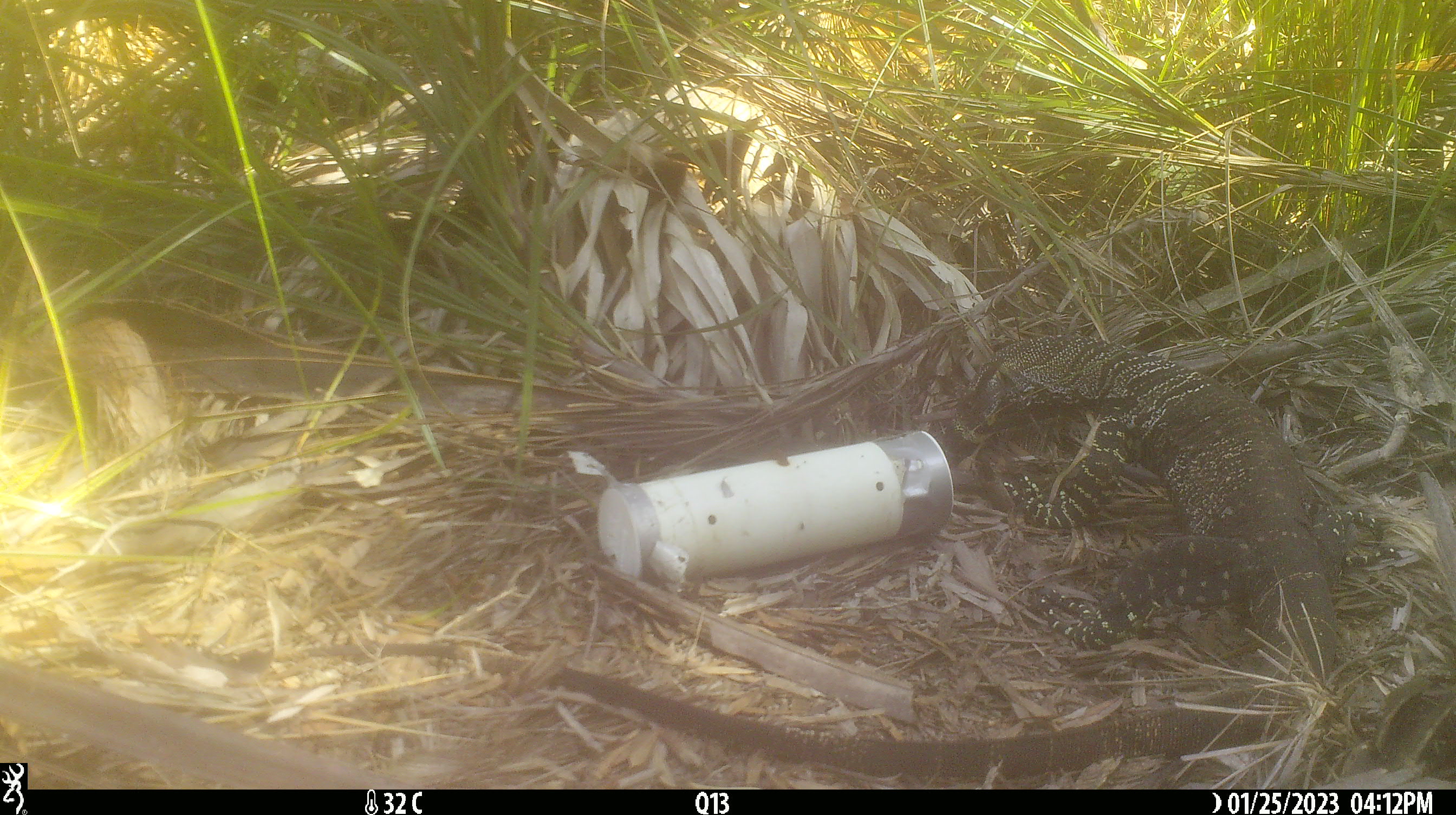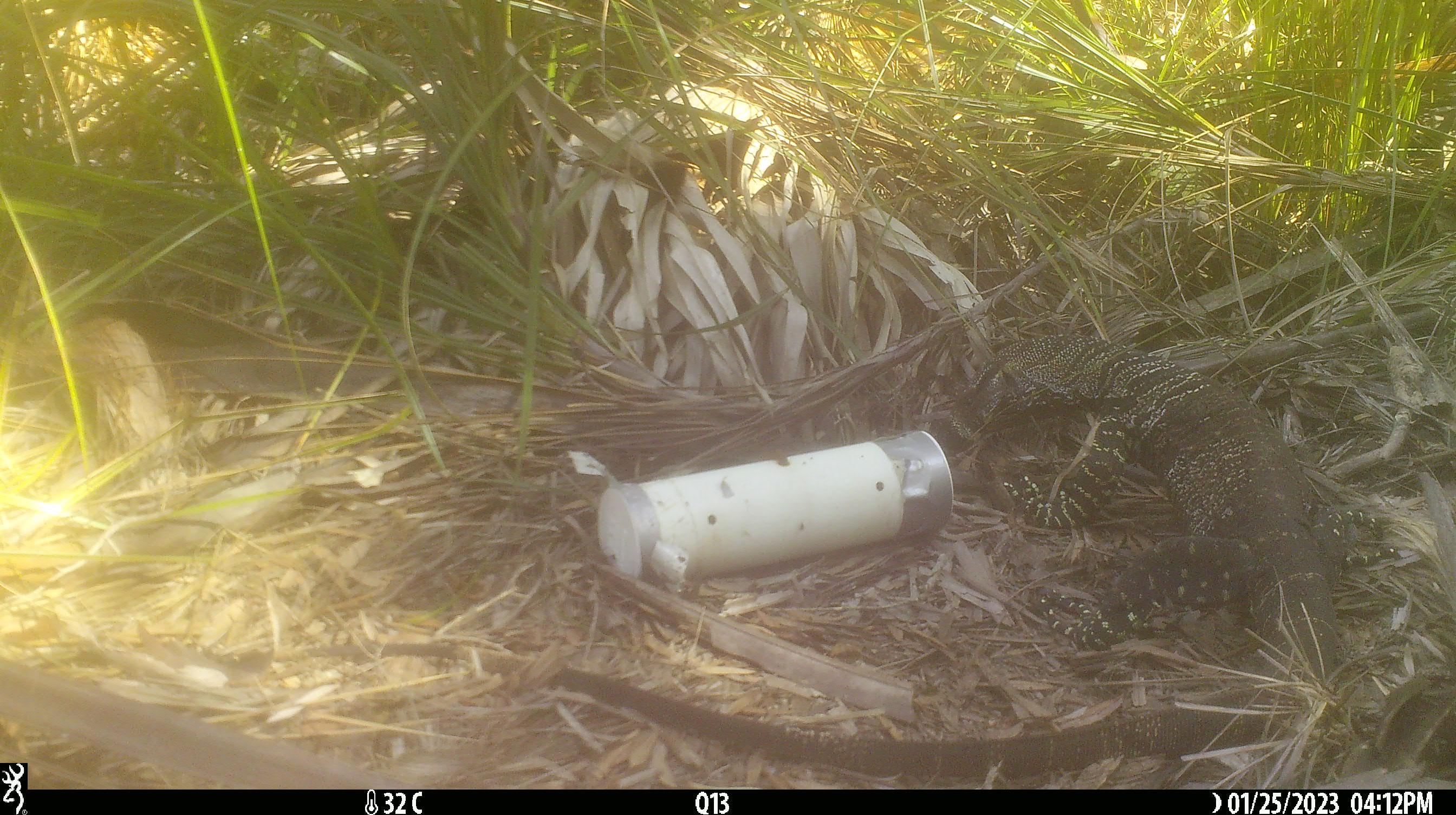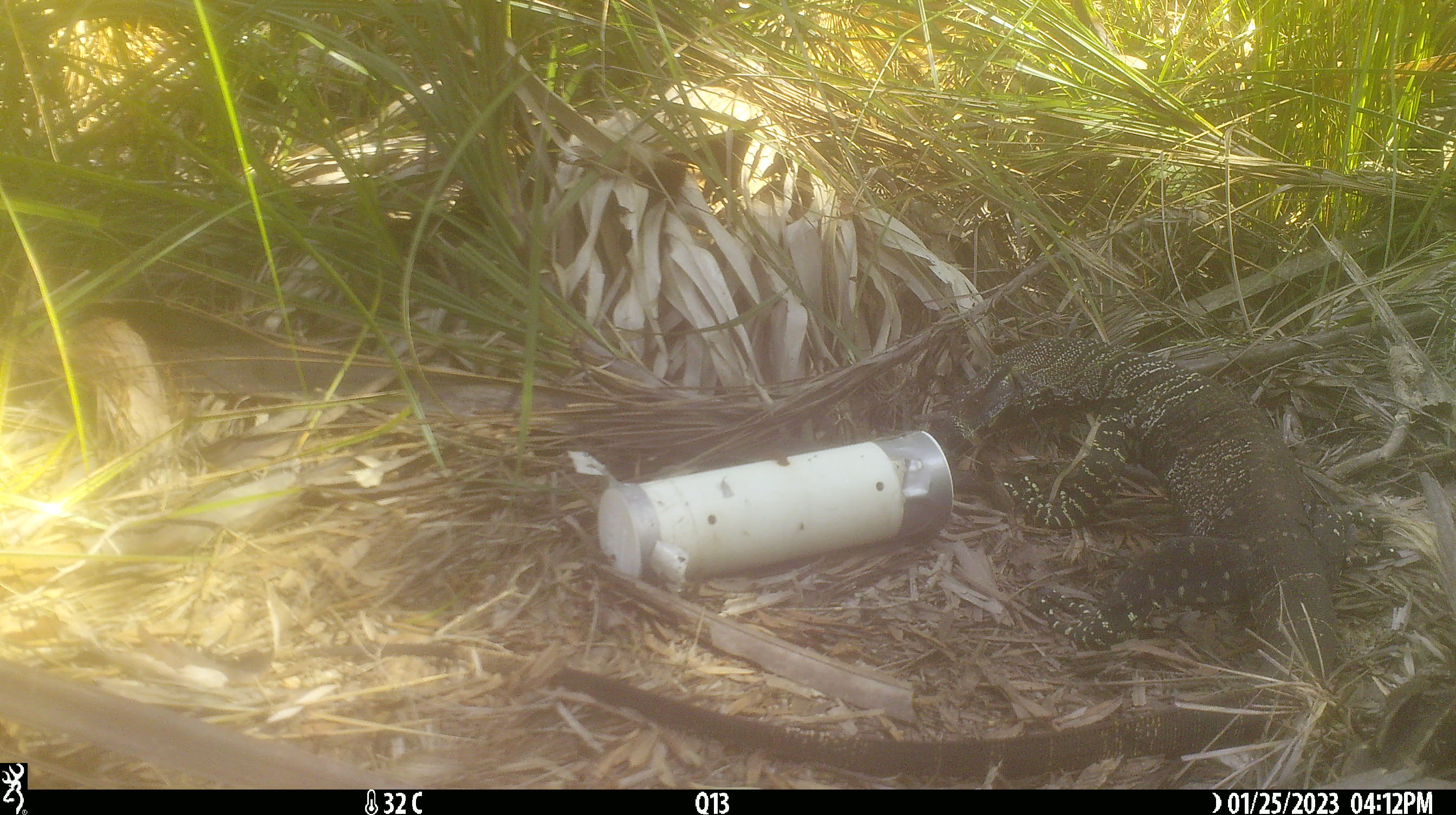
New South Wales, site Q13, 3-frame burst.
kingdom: Animalia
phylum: Chordata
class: Reptilia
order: Squamata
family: Varanidae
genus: Varanus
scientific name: Varanus varius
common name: lace monitor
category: goanna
Goanna (lace monitor) (Varanus varius).